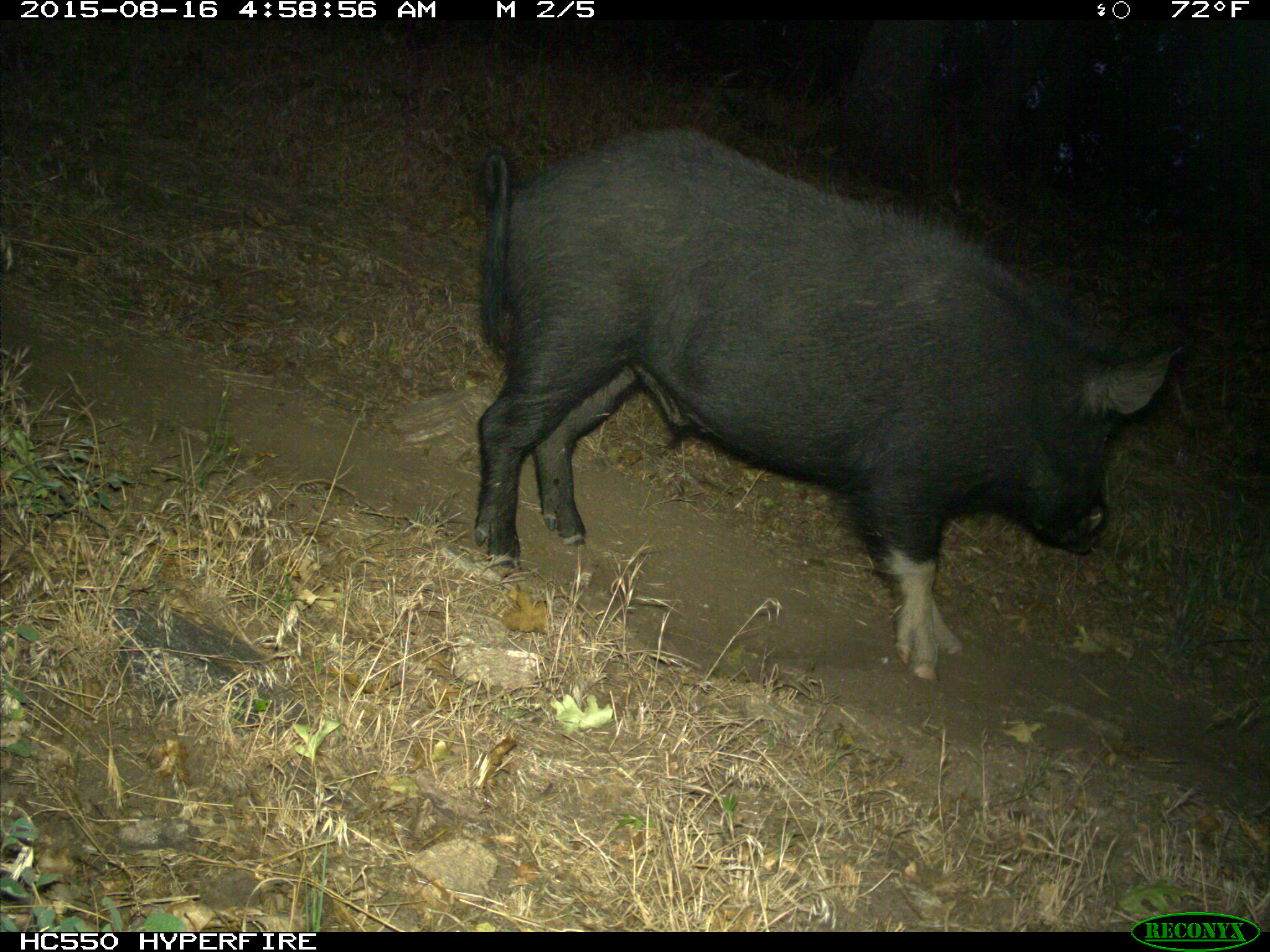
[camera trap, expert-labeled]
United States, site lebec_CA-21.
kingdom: Animalia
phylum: Chordata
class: Mammalia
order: Artiodactyla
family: Suidae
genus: Sus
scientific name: Sus scrofa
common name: wild boar